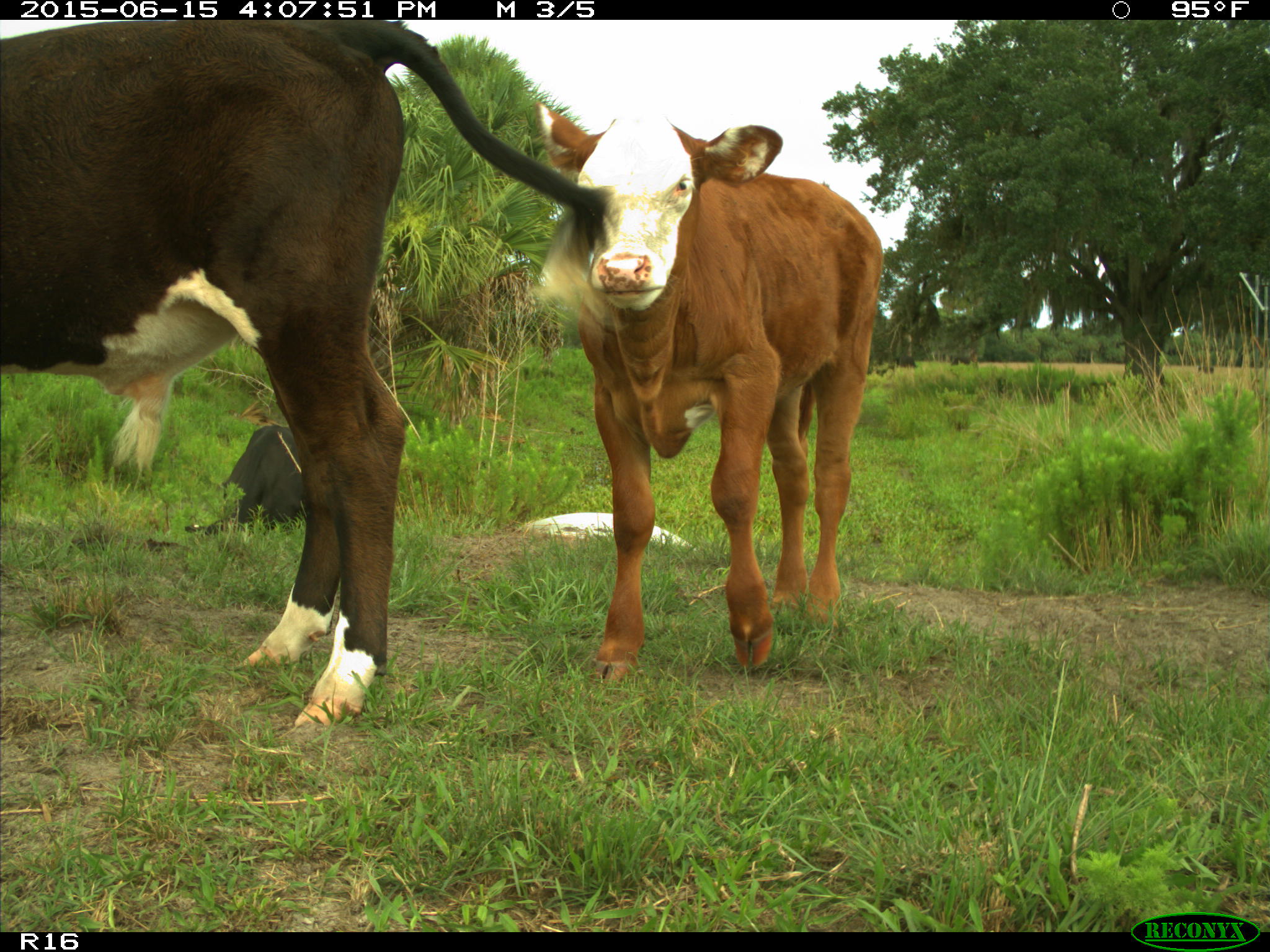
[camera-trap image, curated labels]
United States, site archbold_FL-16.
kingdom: Animalia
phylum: Chordata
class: Mammalia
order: Artiodactyla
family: Bovidae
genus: Bos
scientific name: Bos taurus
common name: domestic cow